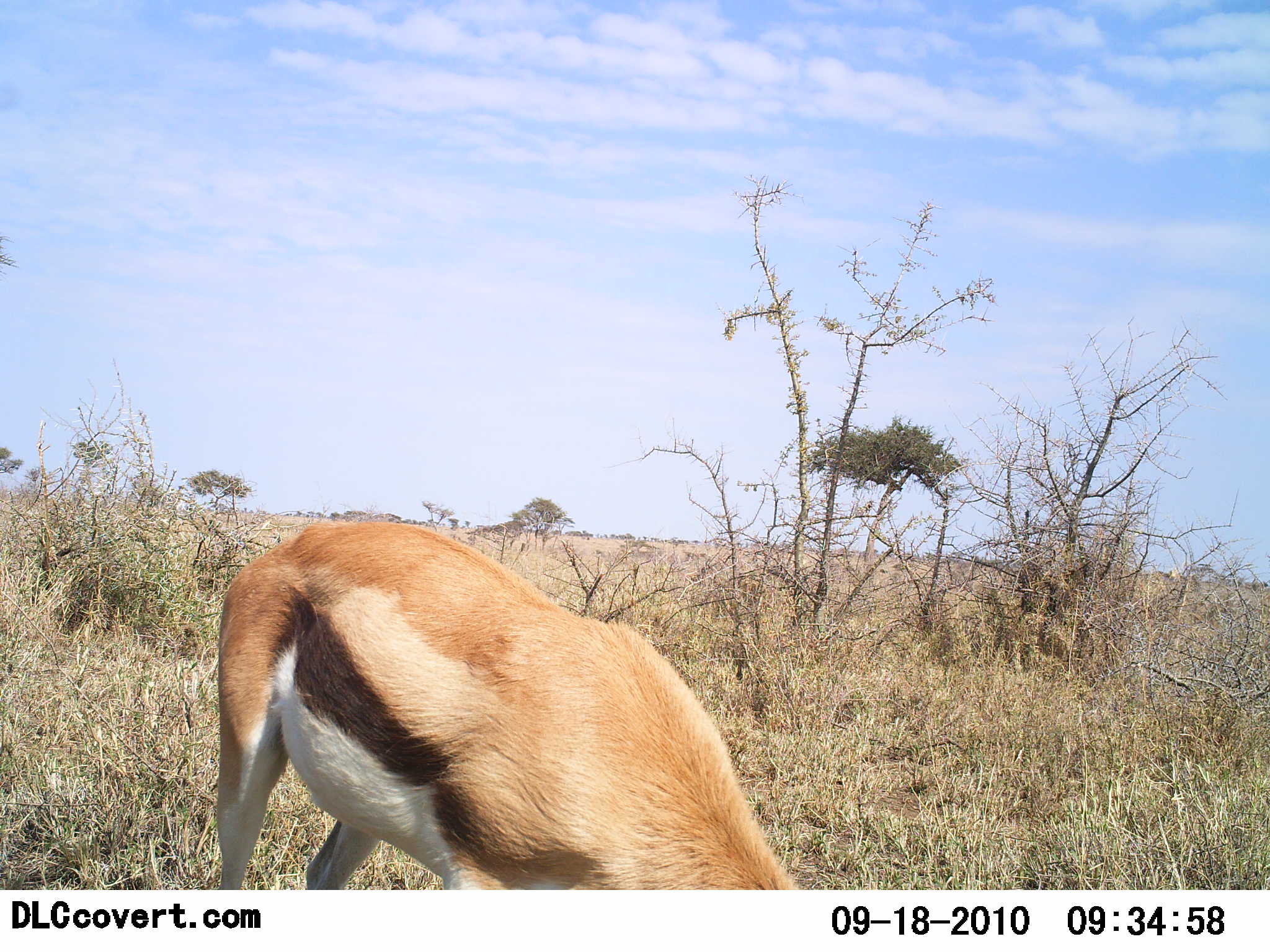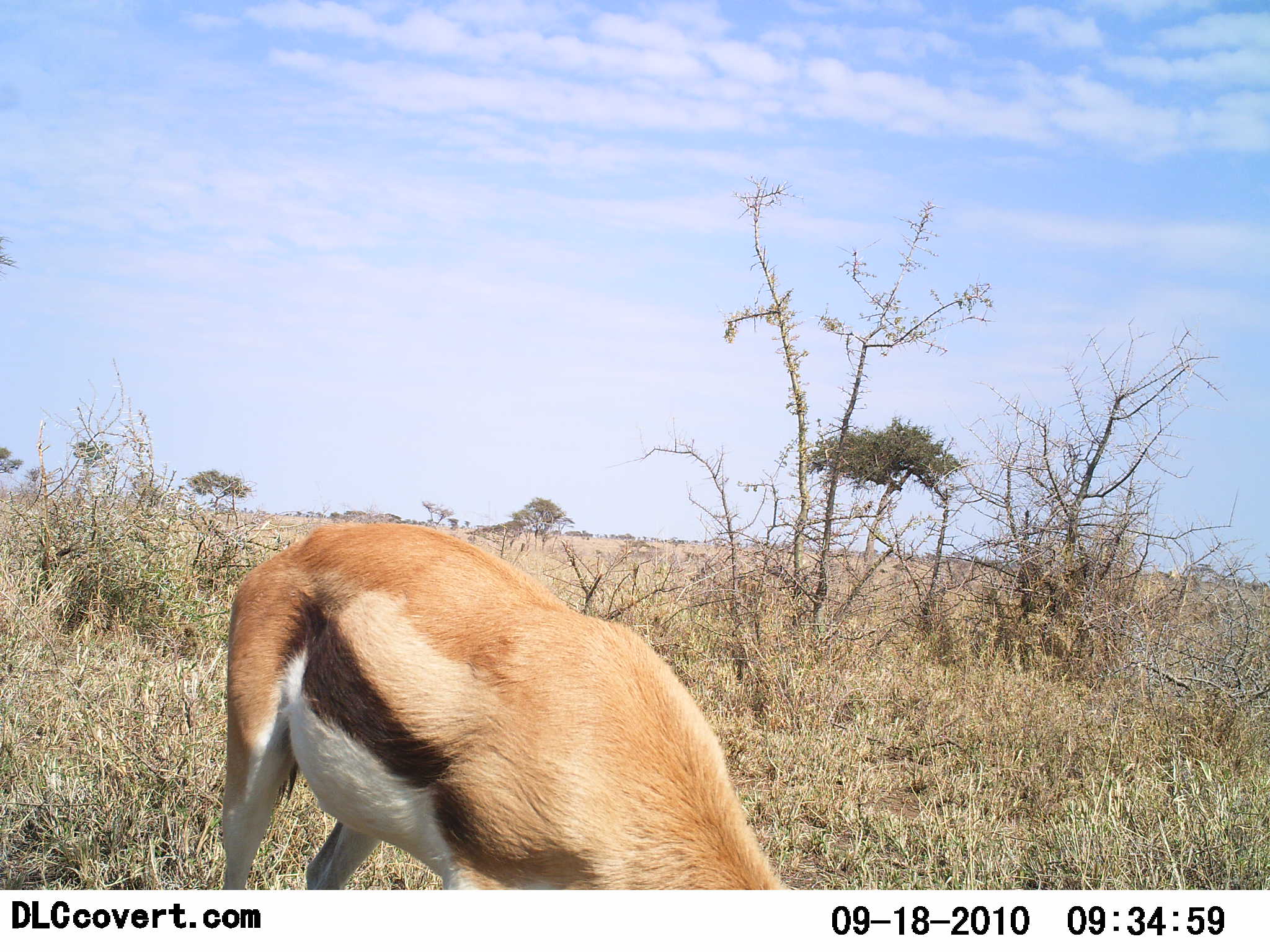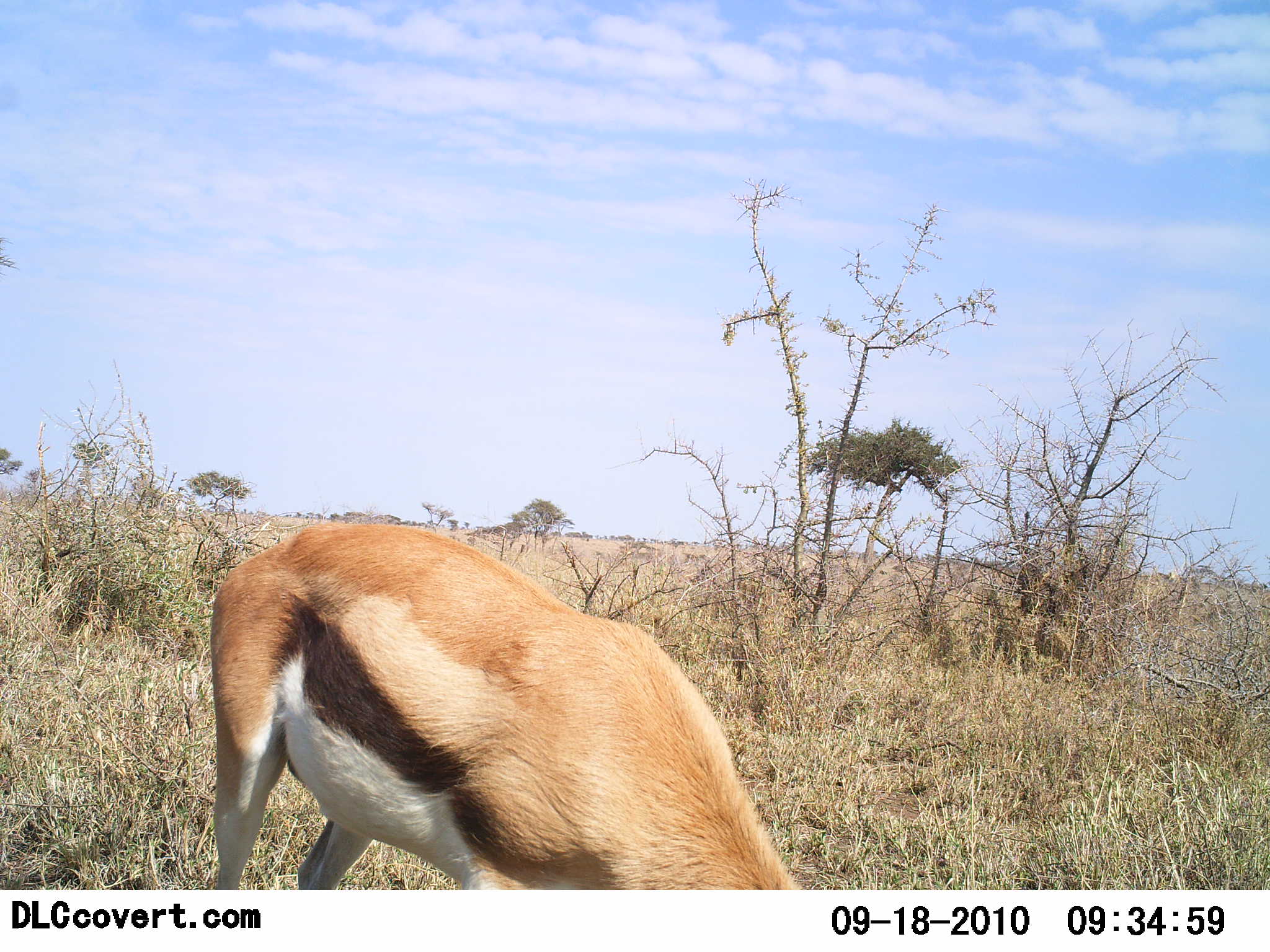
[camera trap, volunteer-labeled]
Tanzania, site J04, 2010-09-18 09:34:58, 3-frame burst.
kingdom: Animalia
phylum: Chordata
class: Mammalia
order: Artiodactyla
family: Bovidae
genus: Eudorcas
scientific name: Eudorcas thomsonii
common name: thomson's gazelle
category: gazellethomsons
Gazellethomsons (thomson's gazelle) (Eudorcas thomsonii), count 1. Behavior (volunteer vote fractions): standing 8%, resting 0%, moving 0%, interacting 0%. Young present (vote fraction): 0%. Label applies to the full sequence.